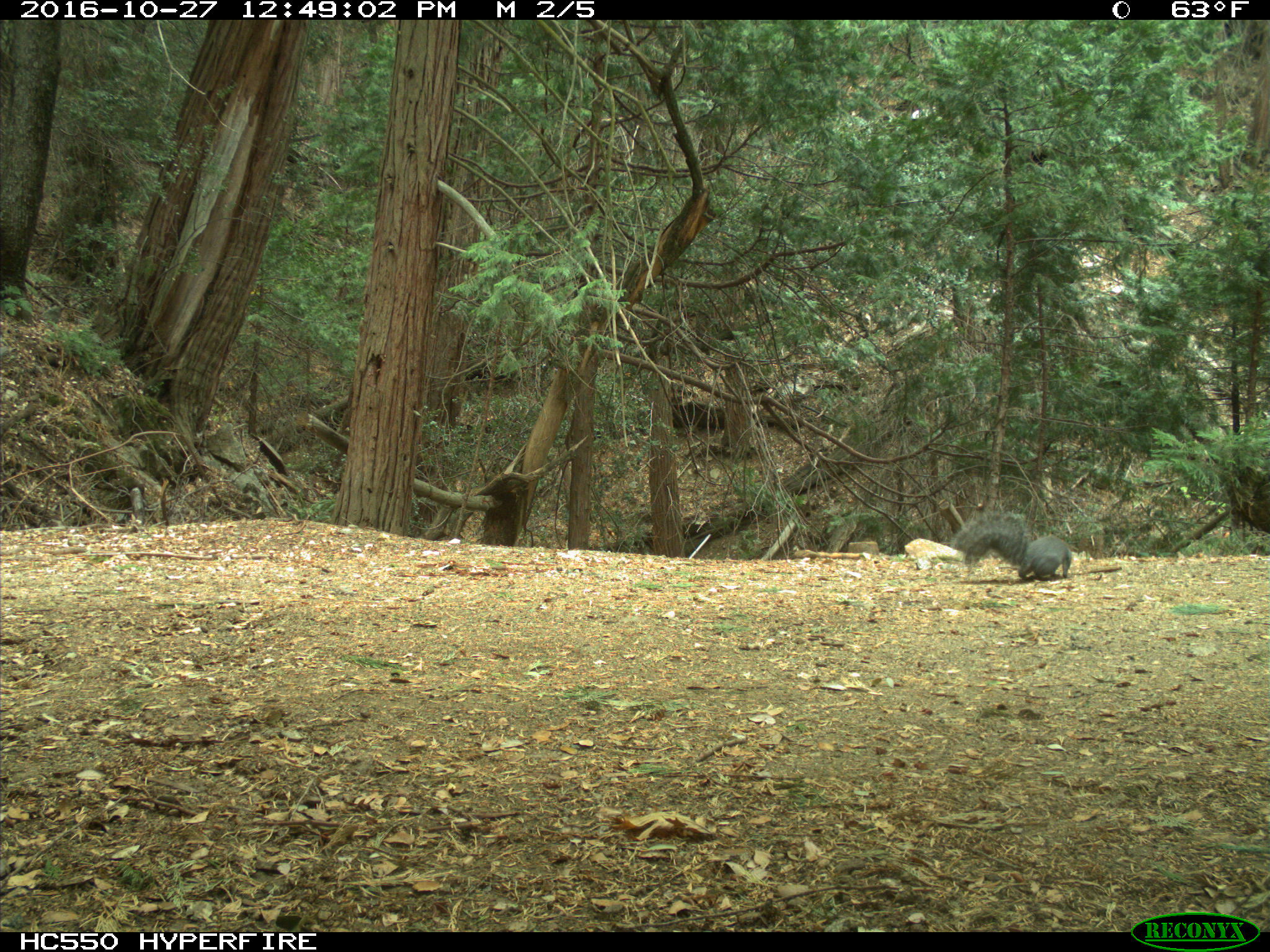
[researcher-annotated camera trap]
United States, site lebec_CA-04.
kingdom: Animalia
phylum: Chordata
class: Mammalia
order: Rodentia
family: Sciuridae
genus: Sciurus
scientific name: Sciurus carolinensis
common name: eastern gray squirrel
Sciurus carolinensis (eastern gray squirrel).